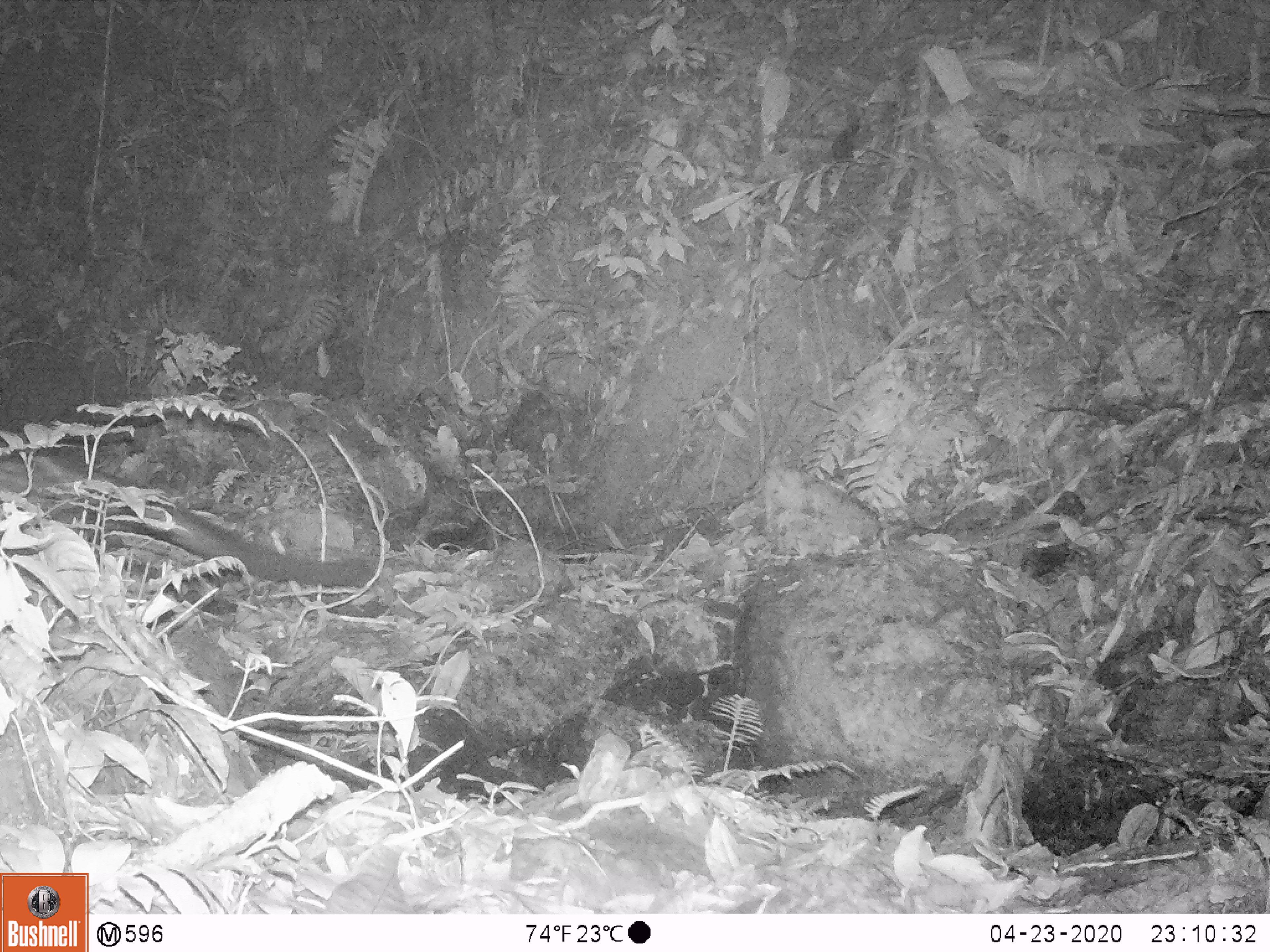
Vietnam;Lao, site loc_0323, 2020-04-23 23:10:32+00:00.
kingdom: Animalia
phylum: Chordata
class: Mammalia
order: Carnivora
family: Viverridae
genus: Paradoxurus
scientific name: Paradoxurus hermaphroditus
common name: common palm civet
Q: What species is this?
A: Common palm civet (Paradoxurus hermaphroditus).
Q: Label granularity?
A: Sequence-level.